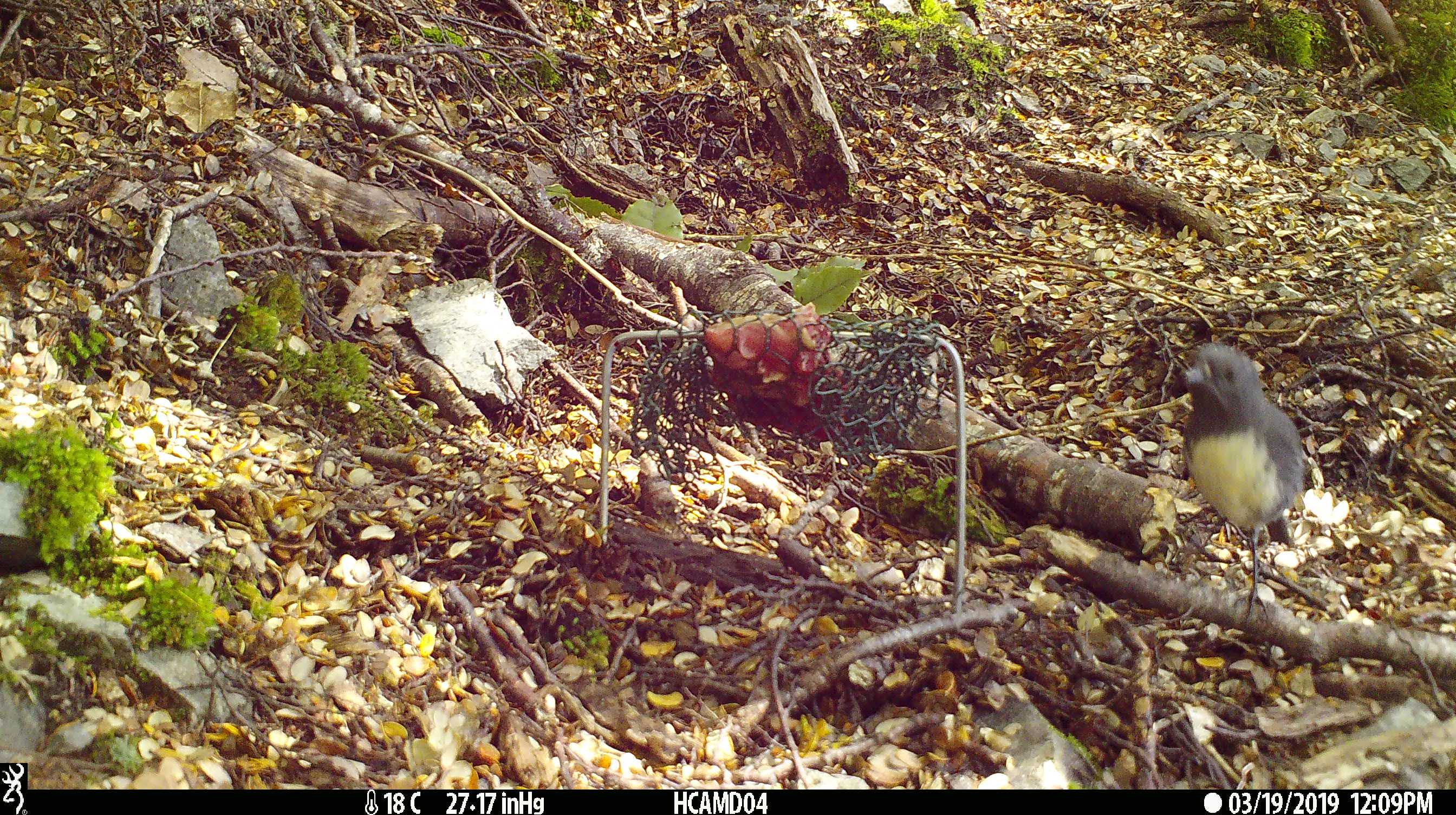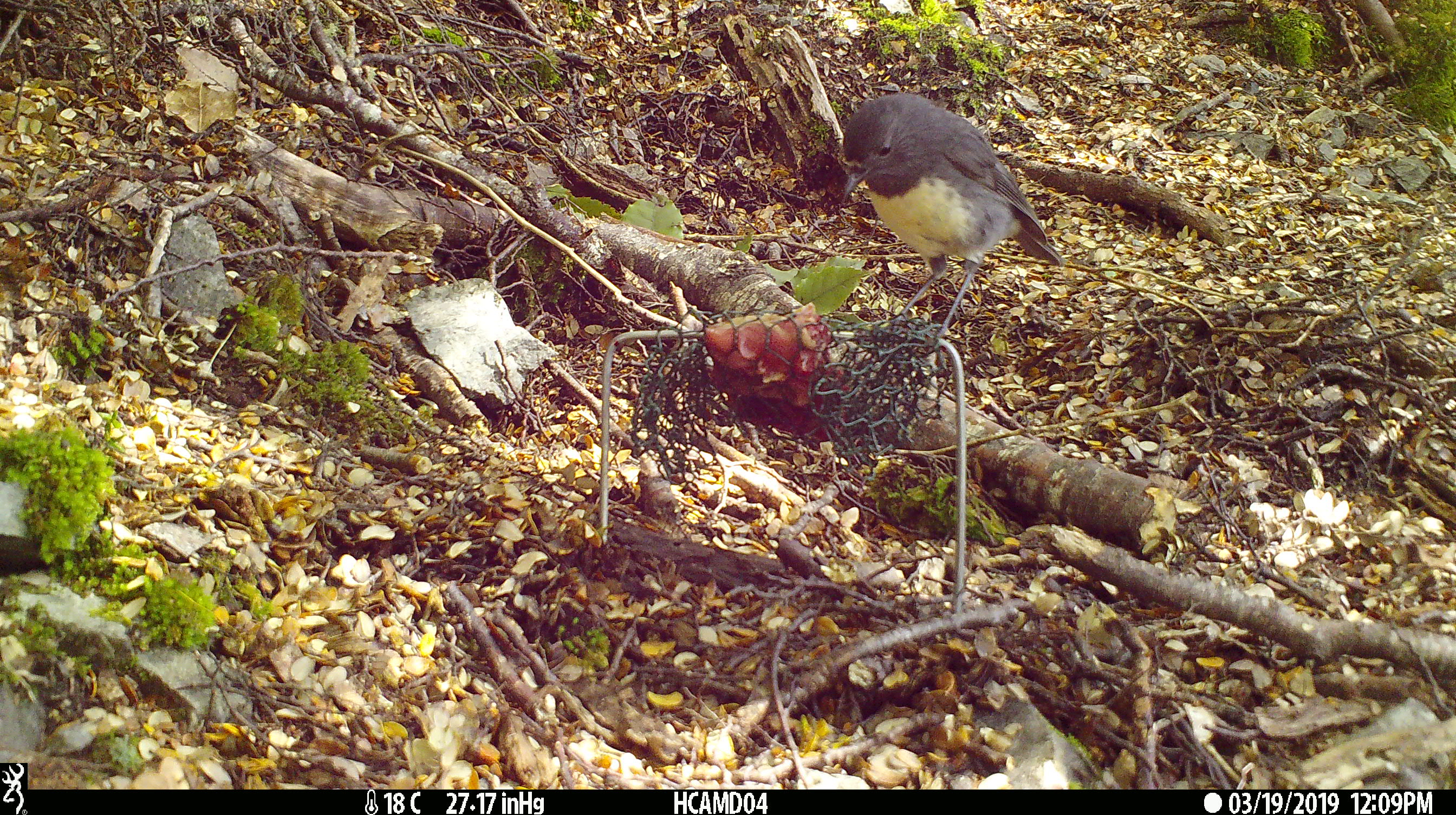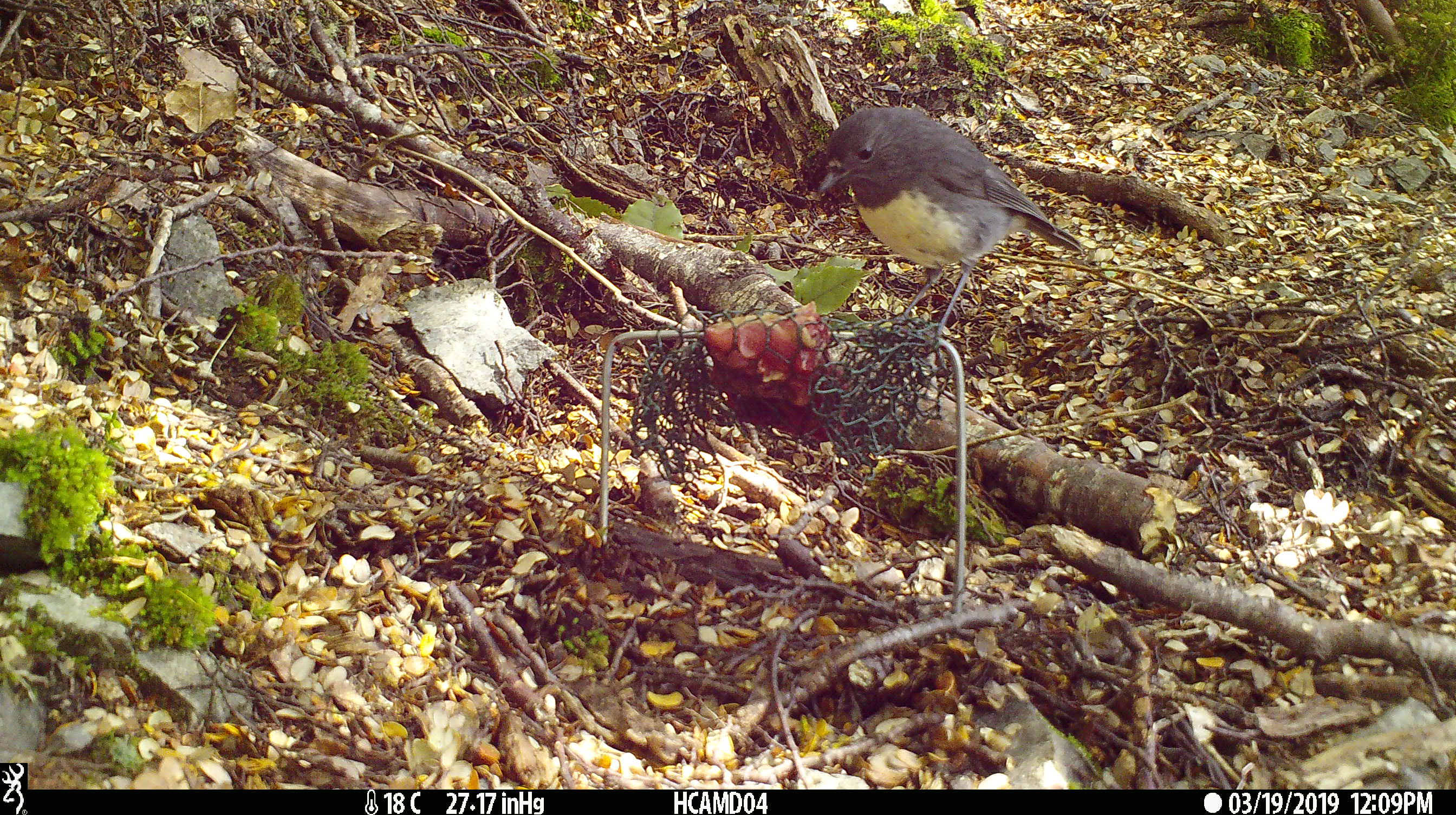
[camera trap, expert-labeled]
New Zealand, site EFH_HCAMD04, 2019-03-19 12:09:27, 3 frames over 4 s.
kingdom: Animalia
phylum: Chordata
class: Aves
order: Passeriformes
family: Petroicidae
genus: Petroica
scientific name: Petroica australis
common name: new zealand robin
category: robin